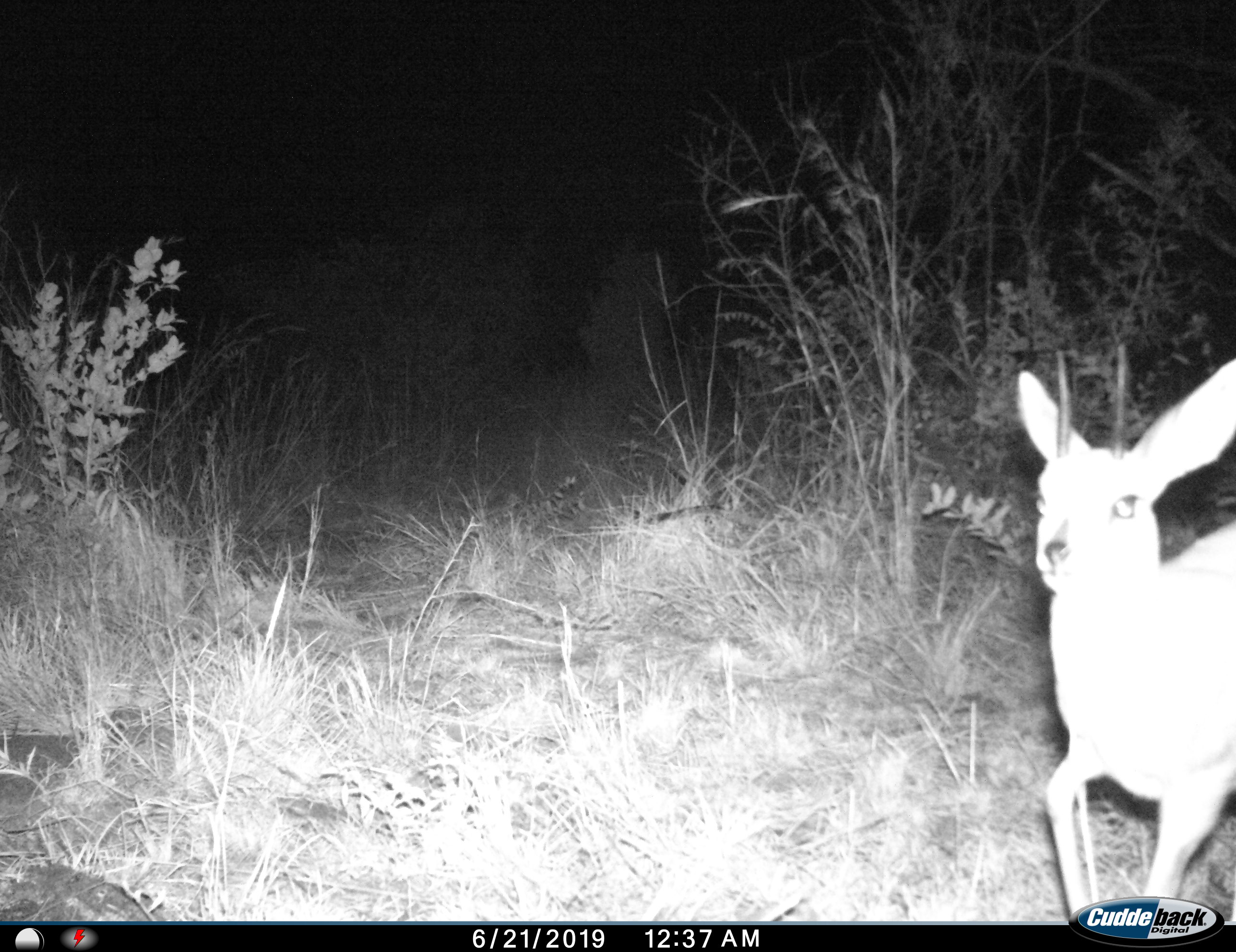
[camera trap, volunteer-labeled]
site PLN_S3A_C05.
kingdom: Animalia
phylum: Chordata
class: Mammalia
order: Artiodactyla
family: Bovidae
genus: Raphicerus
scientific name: Raphicerus campestris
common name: steenbok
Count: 1.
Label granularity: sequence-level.